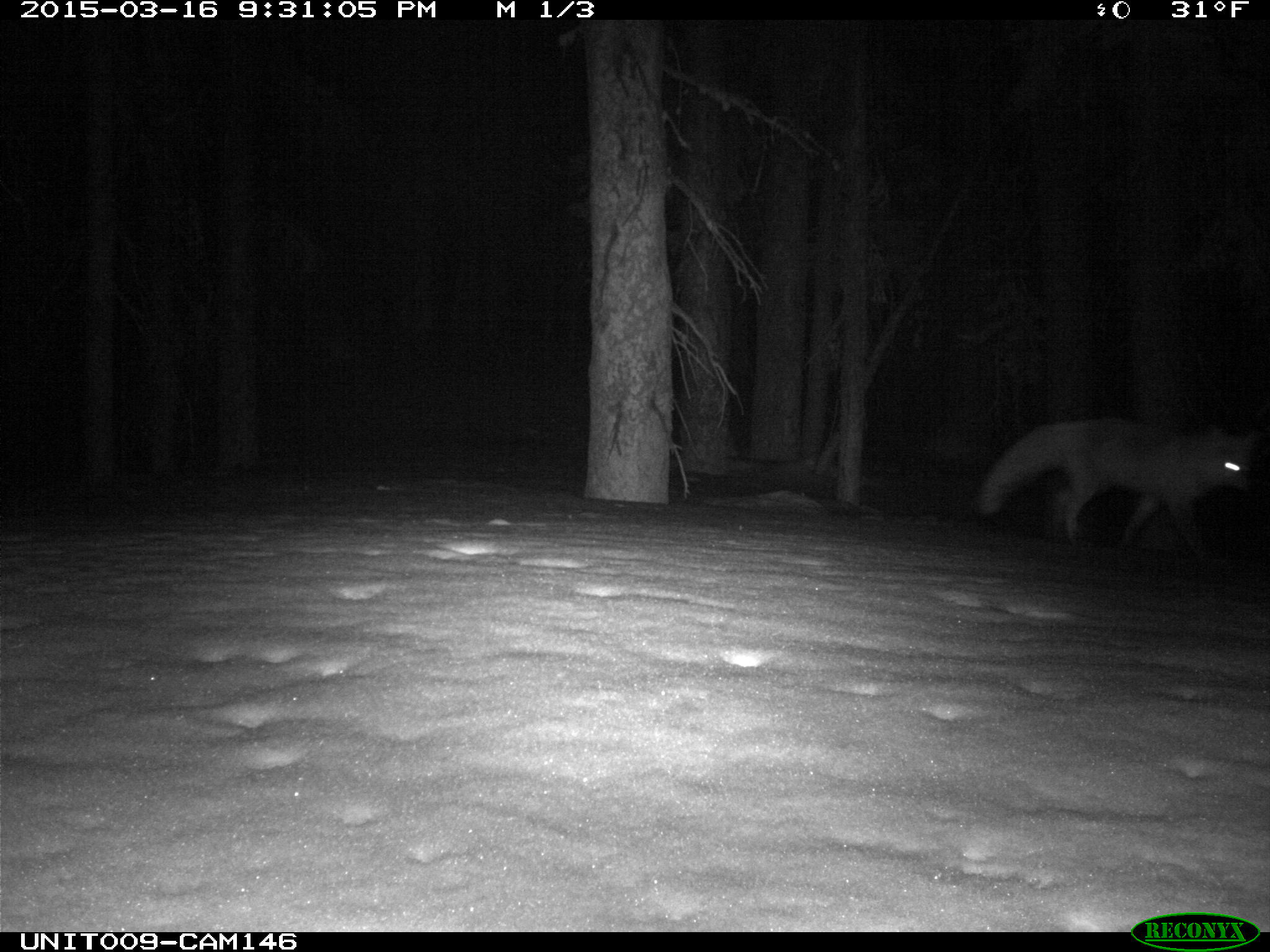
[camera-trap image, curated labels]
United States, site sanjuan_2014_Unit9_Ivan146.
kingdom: Animalia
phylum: Chordata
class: Mammalia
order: Carnivora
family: Canidae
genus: Vulpes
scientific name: Vulpes vulpes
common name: red fox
Vulpes vulpes (red fox).